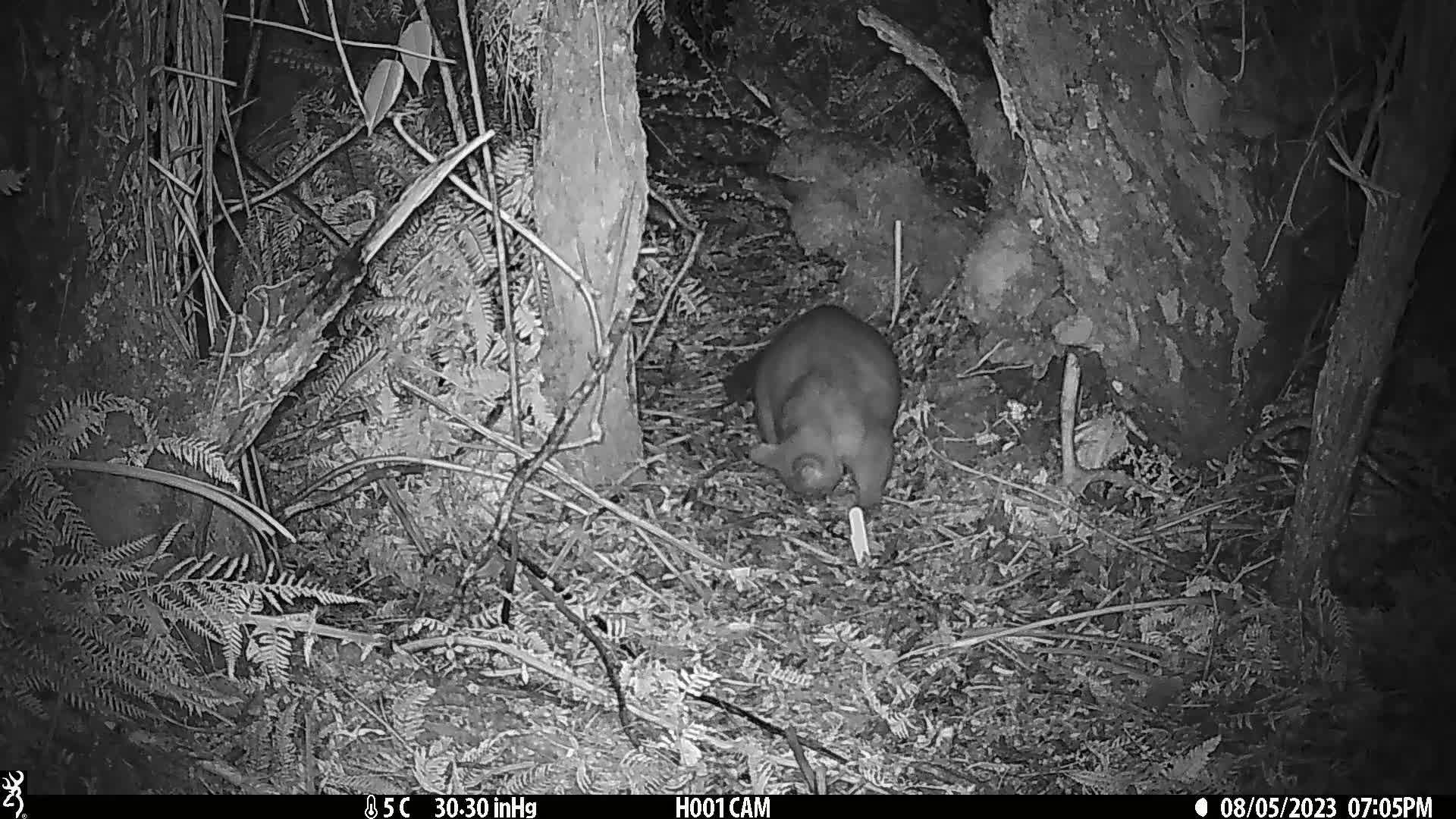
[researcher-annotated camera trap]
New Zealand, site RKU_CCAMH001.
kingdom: Animalia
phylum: Chordata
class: Mammalia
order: Diprotodontia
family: Phalangeridae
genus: Trichosurus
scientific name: Trichosurus vulpecula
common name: common brushtail possum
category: possum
Possum (common brushtail possum) (Trichosurus vulpecula).